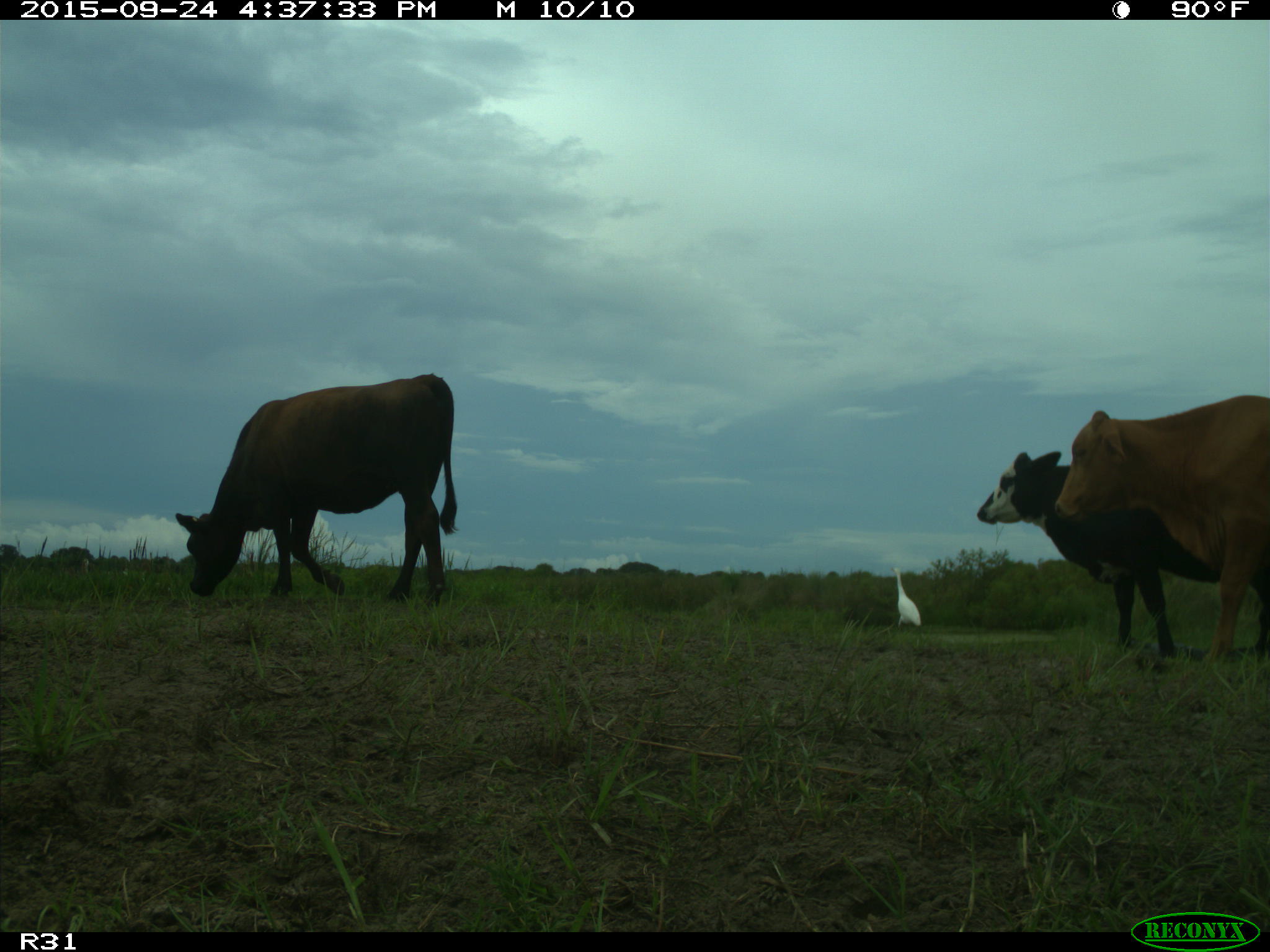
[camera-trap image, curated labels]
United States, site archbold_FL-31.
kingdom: Animalia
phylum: Chordata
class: Mammalia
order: Artiodactyla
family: Bovidae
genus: Bos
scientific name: Bos taurus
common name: domestic cow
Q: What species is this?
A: Bos taurus (domestic cow).